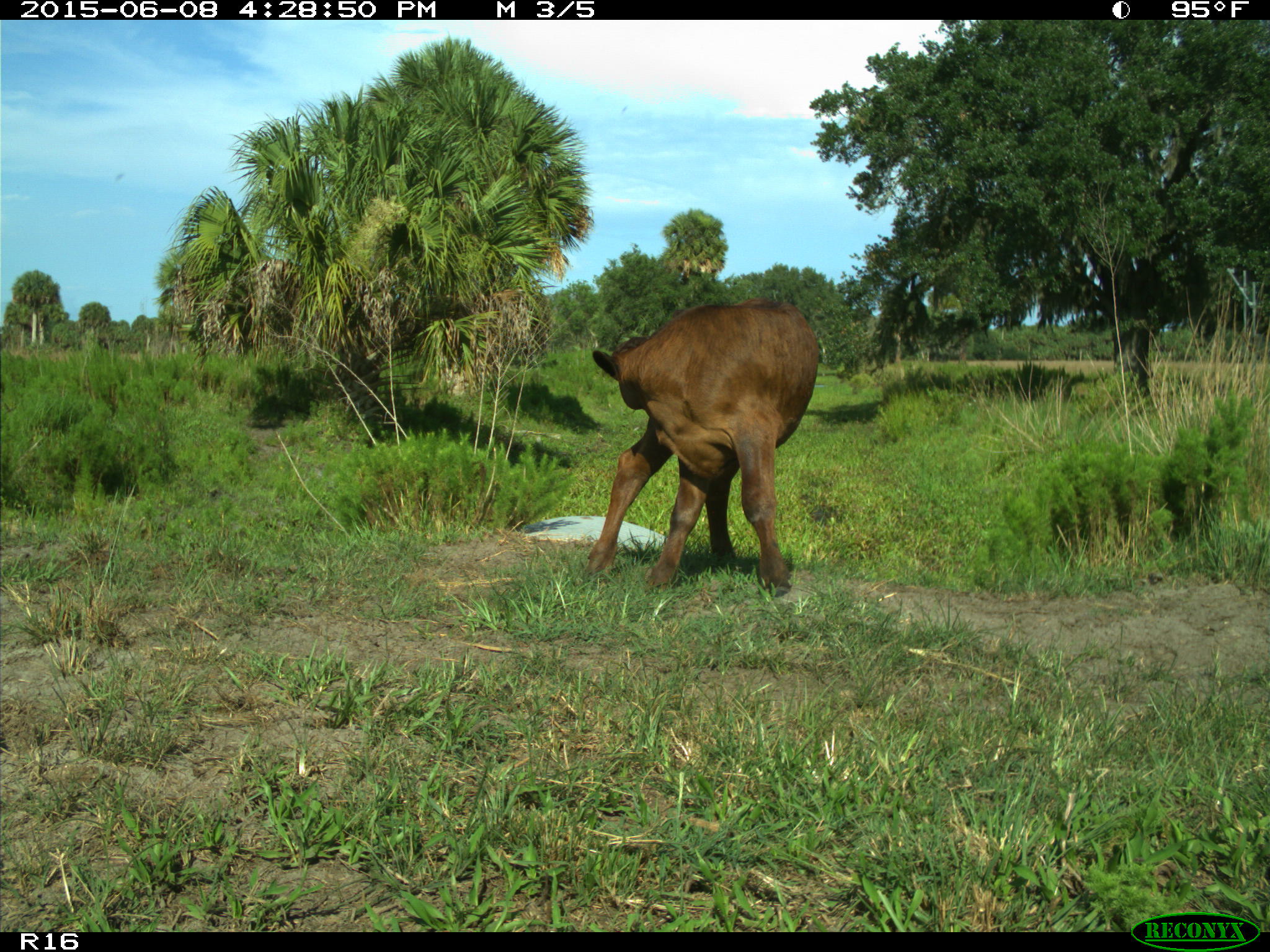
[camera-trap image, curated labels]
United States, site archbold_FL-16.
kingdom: Animalia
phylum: Chordata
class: Mammalia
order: Artiodactyla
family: Bovidae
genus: Bos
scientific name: Bos taurus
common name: domestic cow